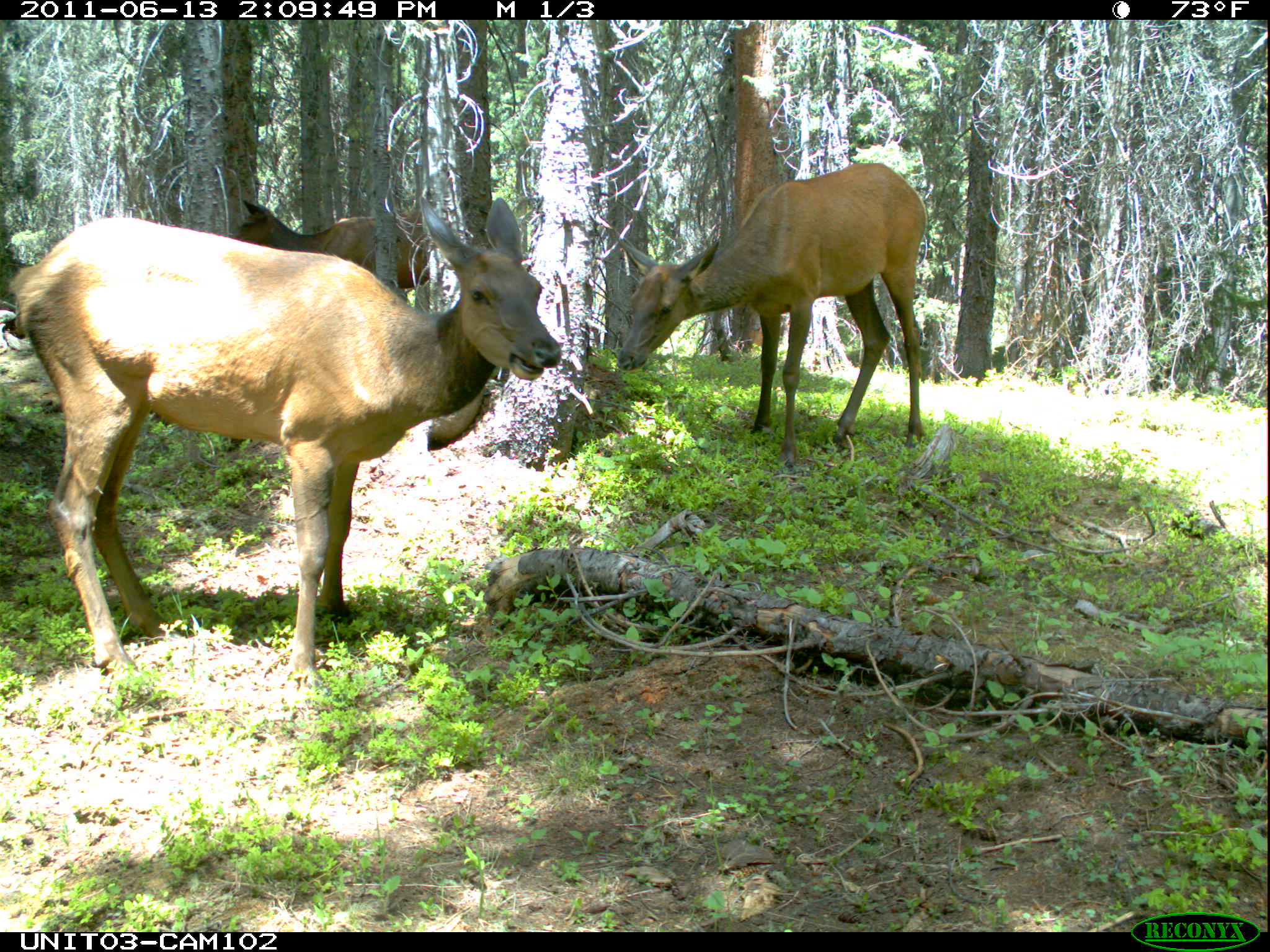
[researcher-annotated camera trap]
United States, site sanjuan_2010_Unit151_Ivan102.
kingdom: Animalia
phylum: Chordata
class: Mammalia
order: Artiodactyla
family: Cervidae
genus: Cervus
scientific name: Cervus elaphus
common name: red deer